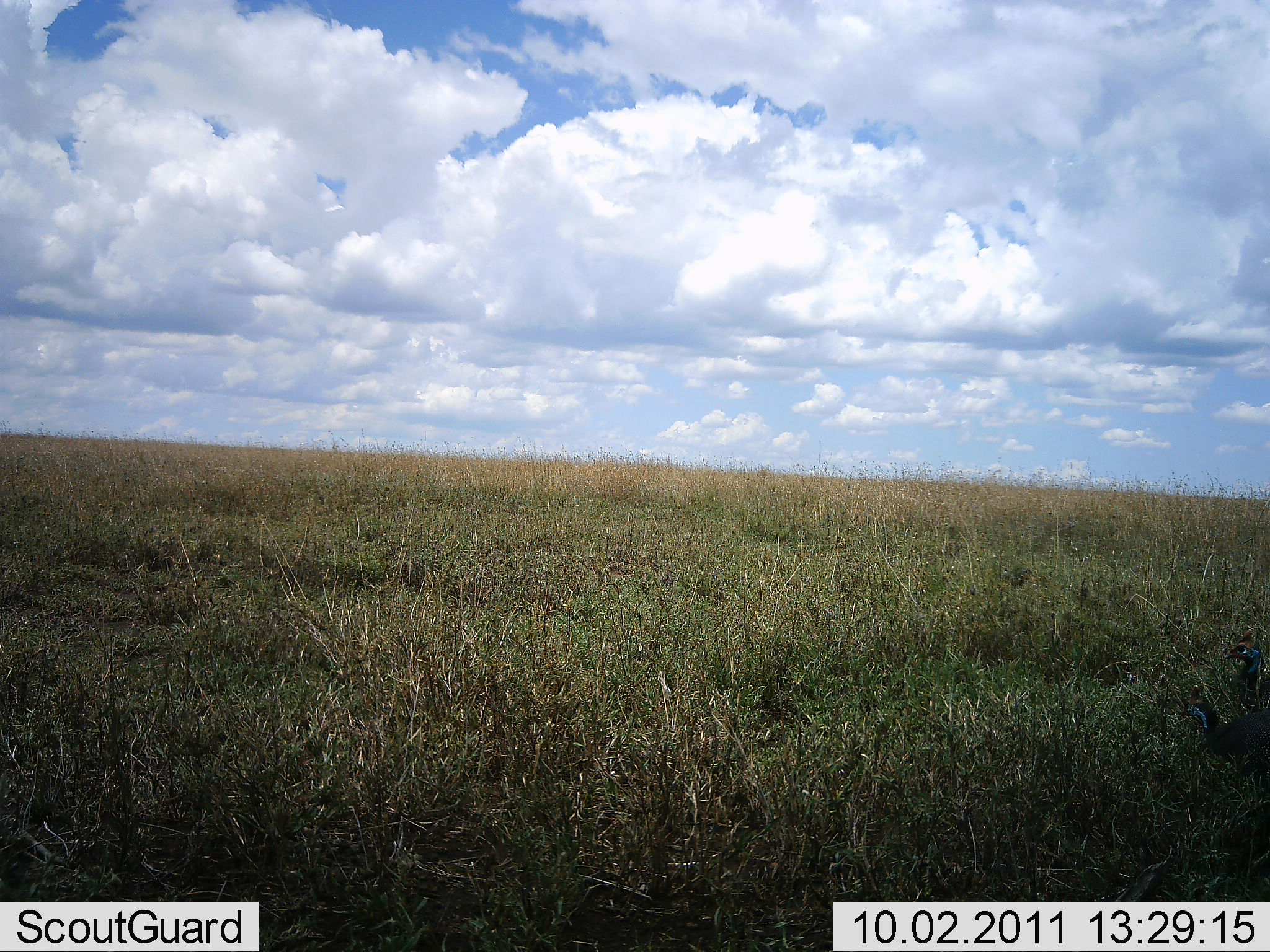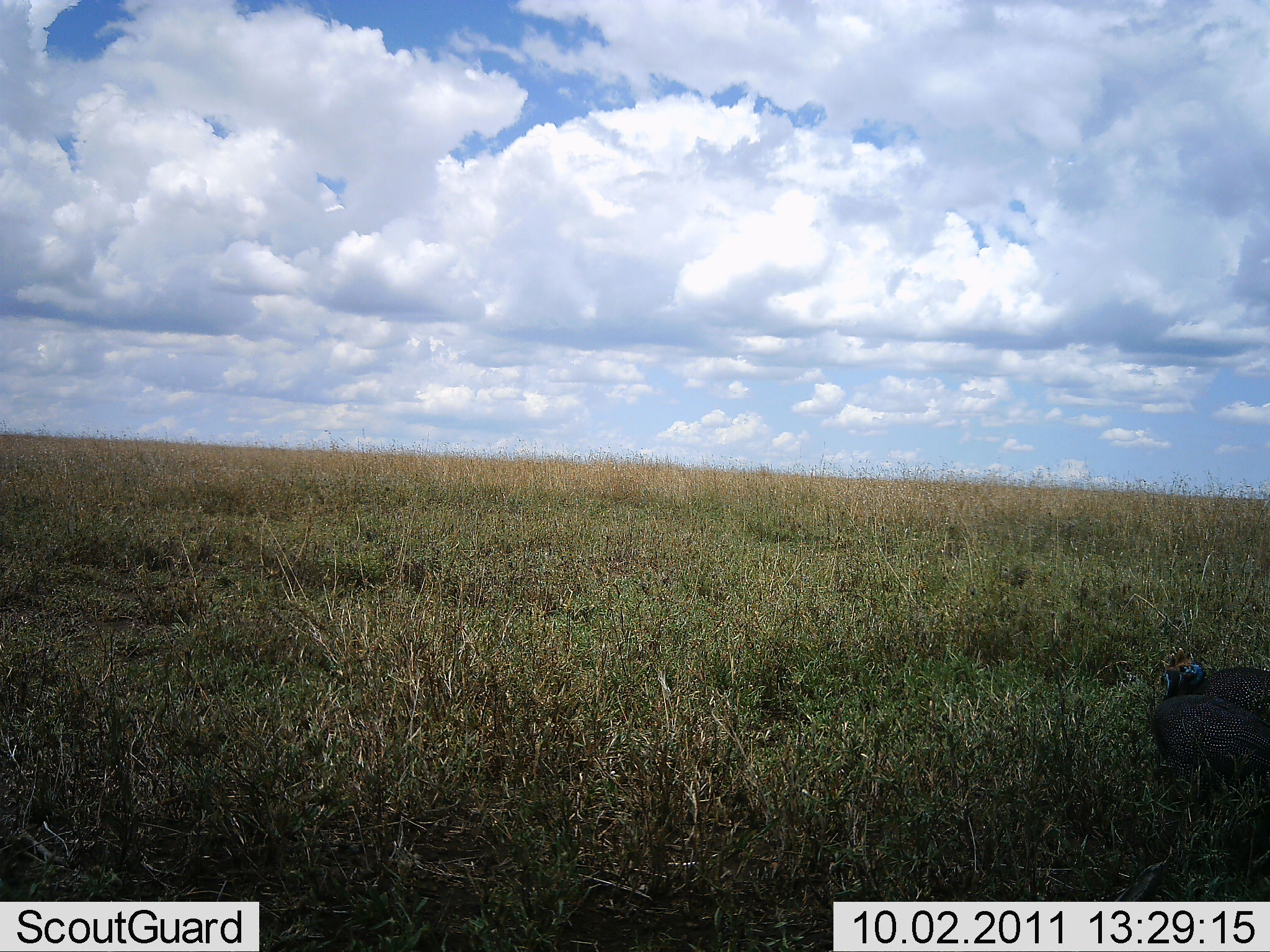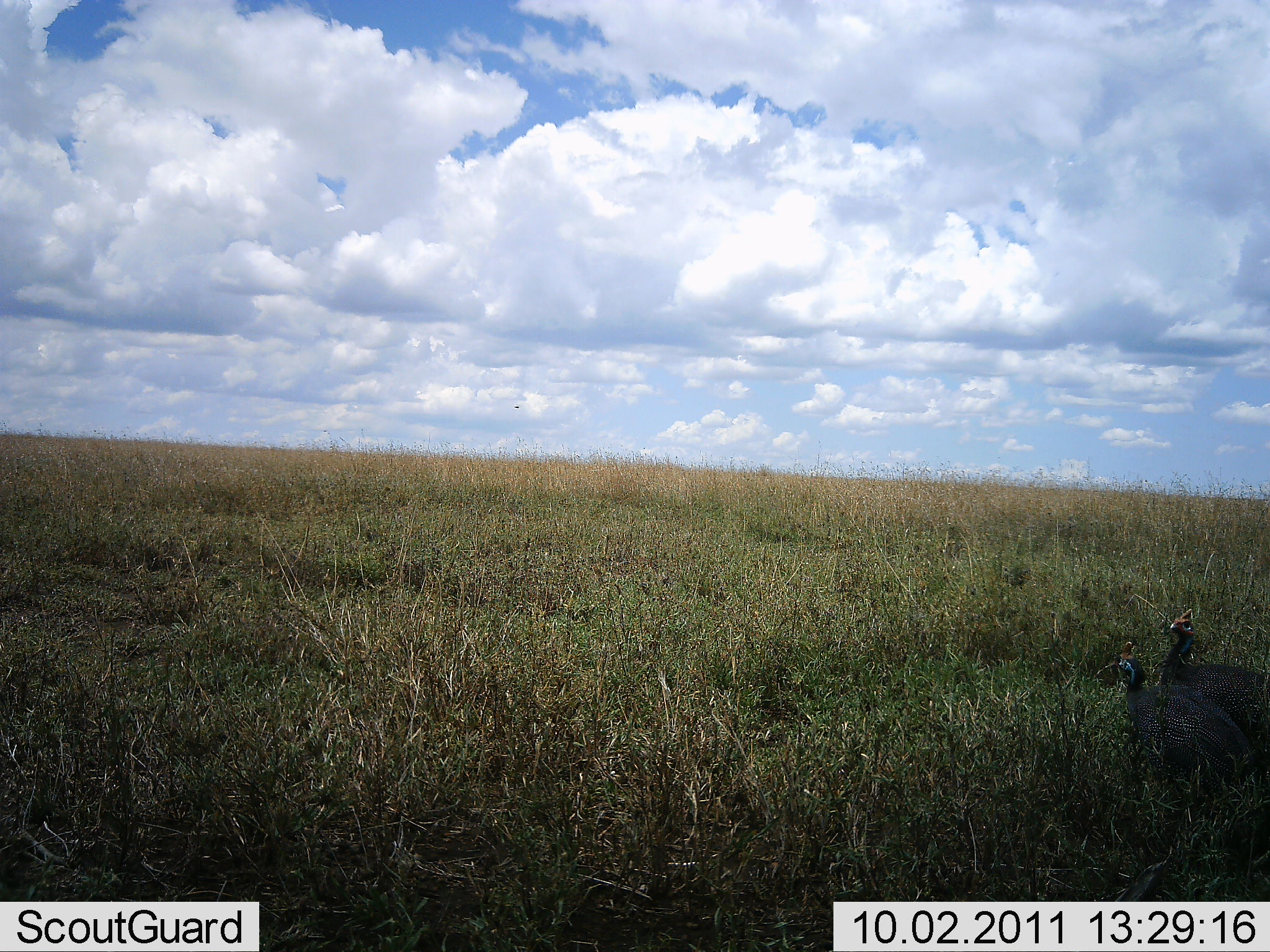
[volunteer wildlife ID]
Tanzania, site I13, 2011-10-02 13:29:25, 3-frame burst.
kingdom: Animalia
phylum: Chordata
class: Aves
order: Galliformes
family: Numididae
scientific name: Numididae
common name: guinea fowl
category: guineafowl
Guineafowl (guinea fowl) (Numididae), count 2. Behavior (volunteer vote fractions): standing 7%, resting 0%, moving 100%, interacting 0%. Young present (vote fraction): 0%. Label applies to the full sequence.